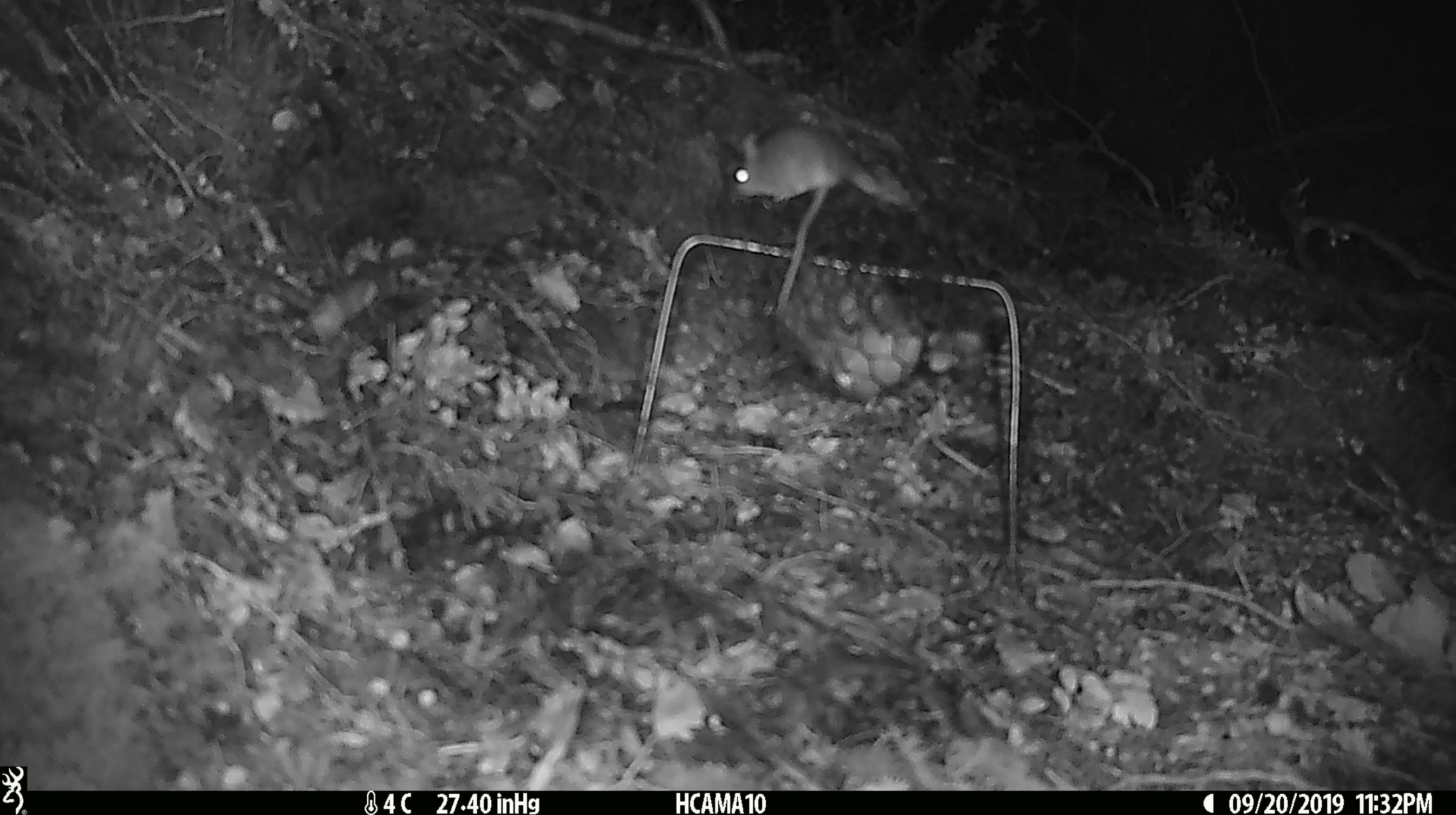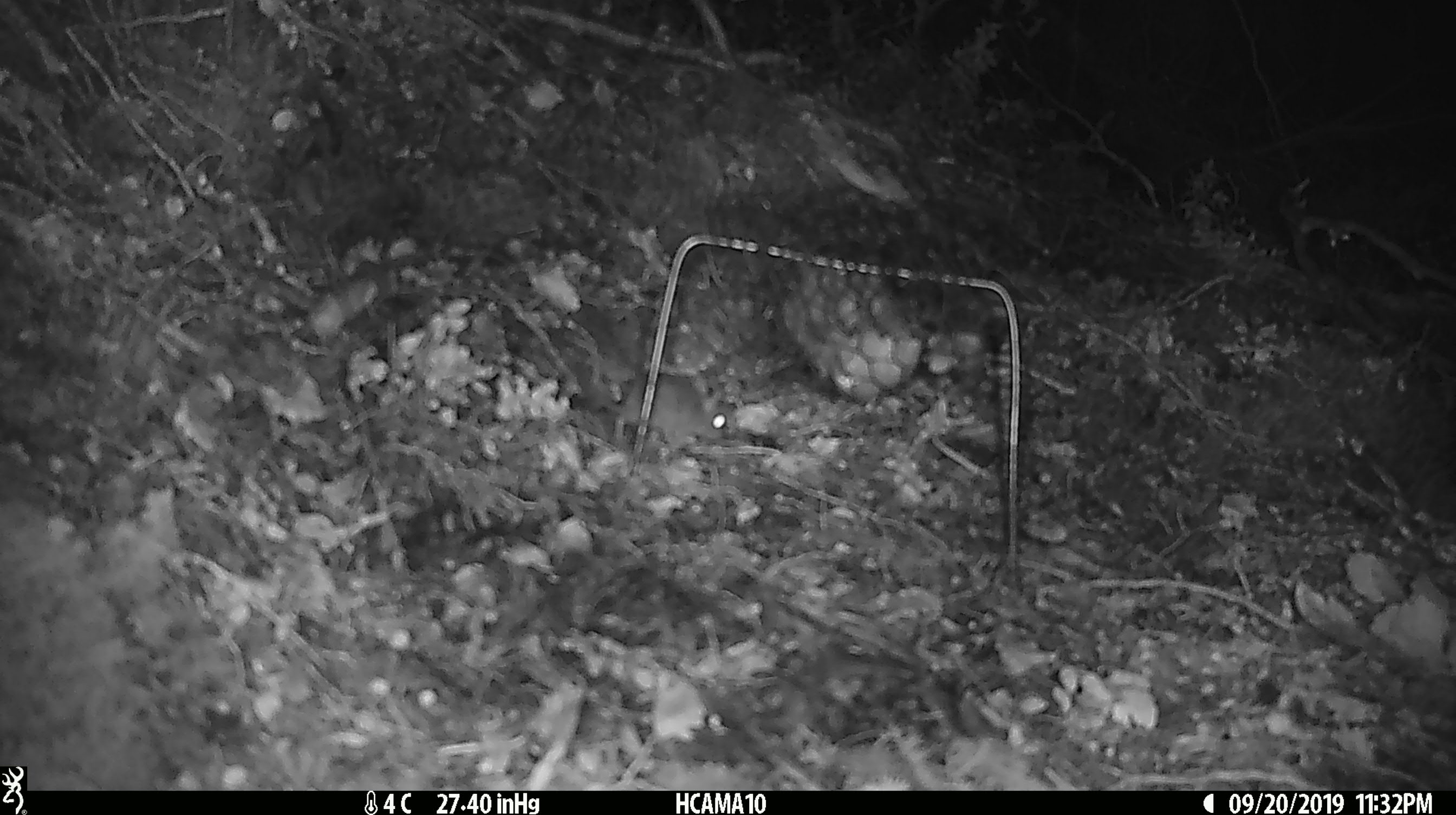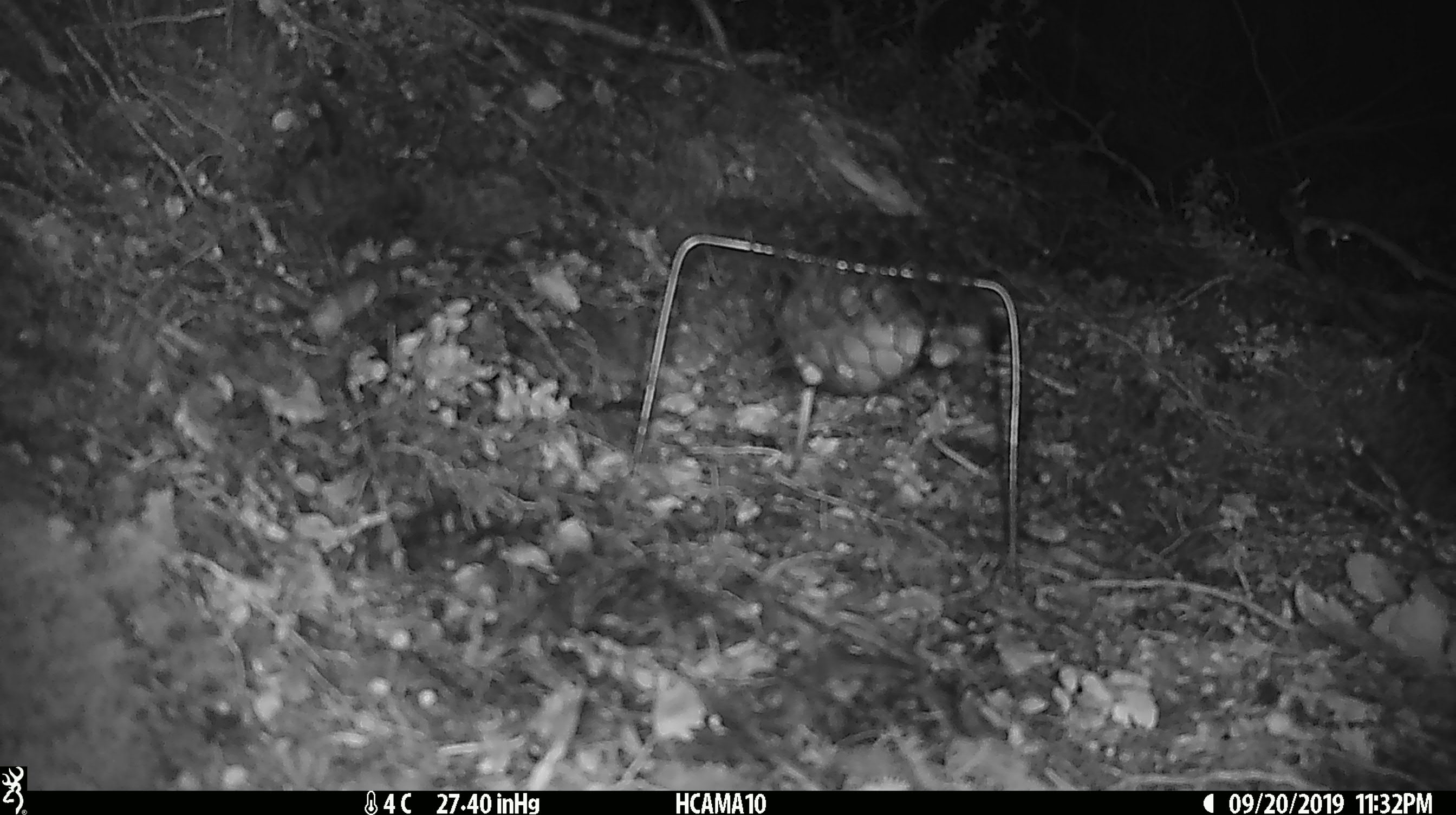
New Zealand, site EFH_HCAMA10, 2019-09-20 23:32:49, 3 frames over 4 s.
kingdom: Animalia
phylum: Chordata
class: Mammalia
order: Rodentia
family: Muridae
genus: Mus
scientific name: Mus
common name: mouse